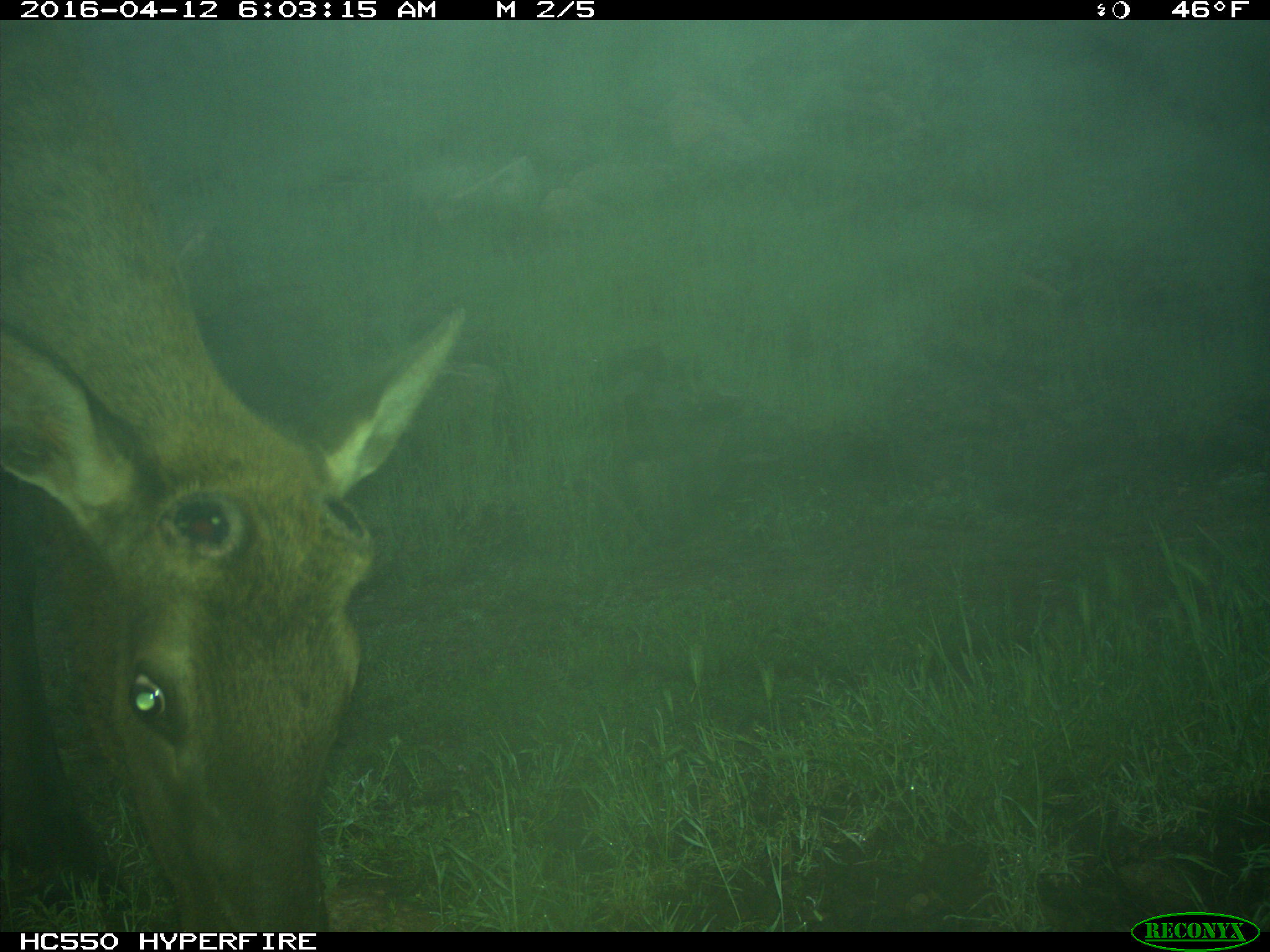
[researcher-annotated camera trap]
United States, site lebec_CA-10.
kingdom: Animalia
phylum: Chordata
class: Mammalia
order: Artiodactyla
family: Cervidae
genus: Cervus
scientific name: Cervus canadensis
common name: elk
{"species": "Cervus canadensis (elk)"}